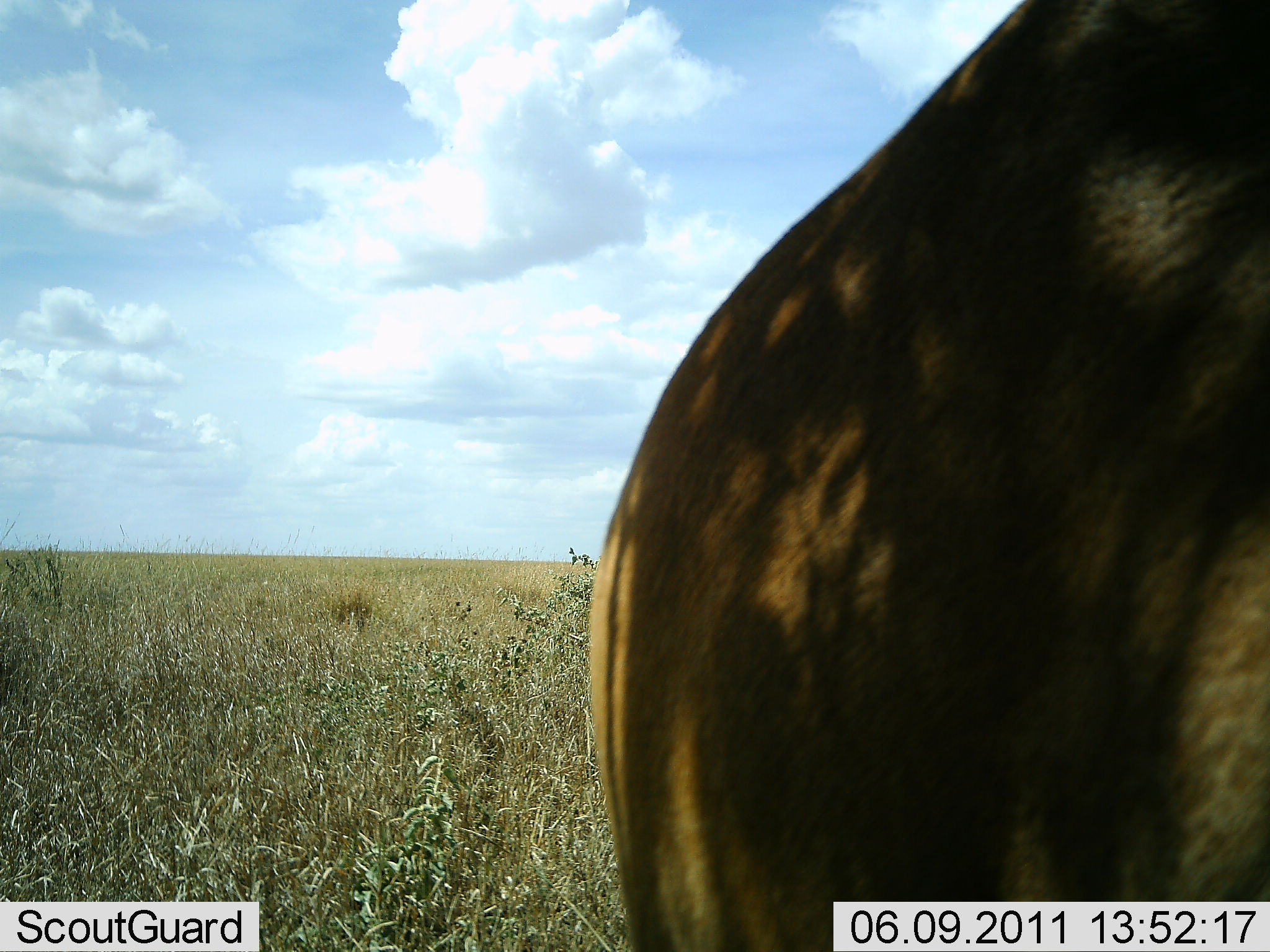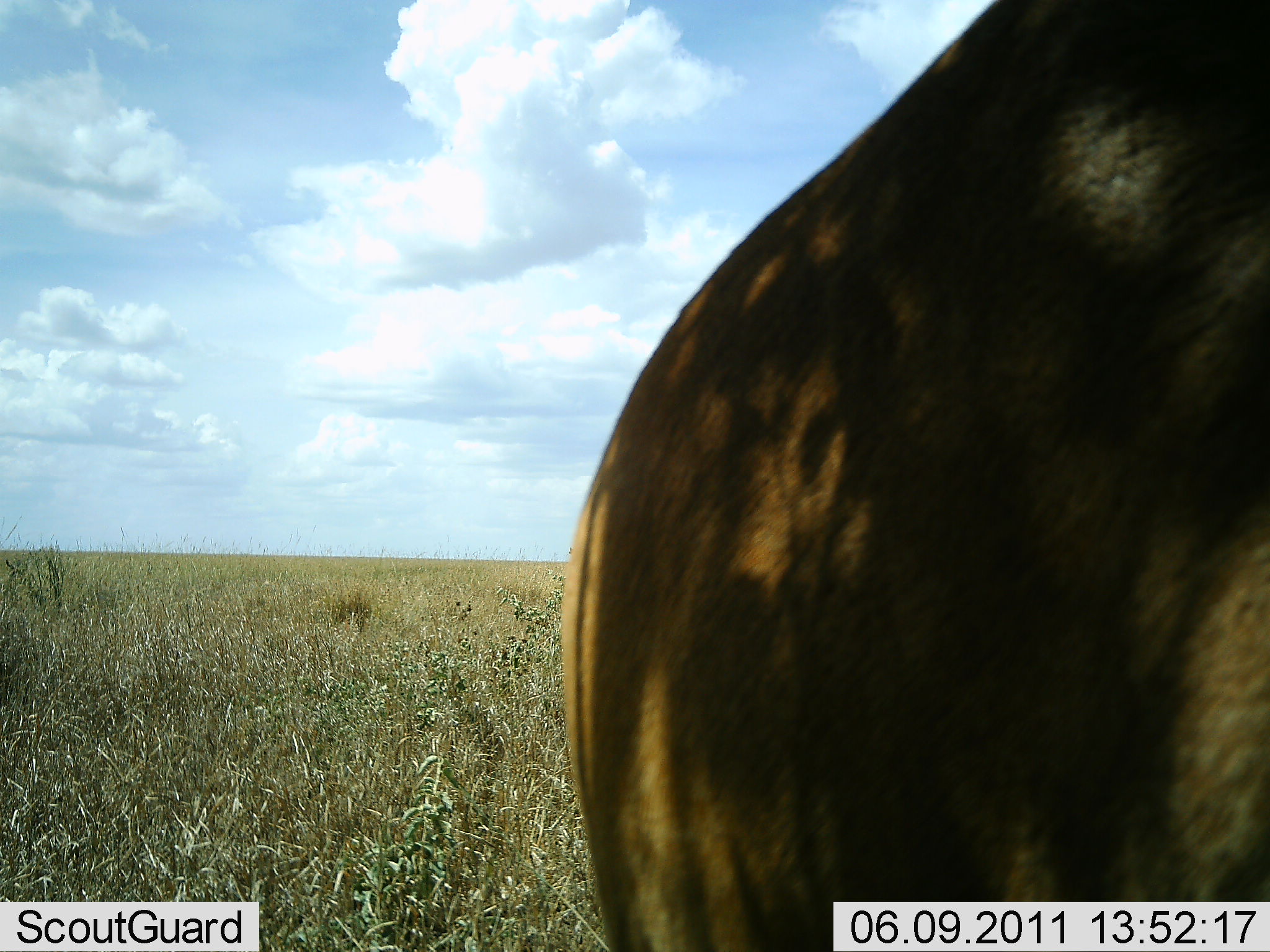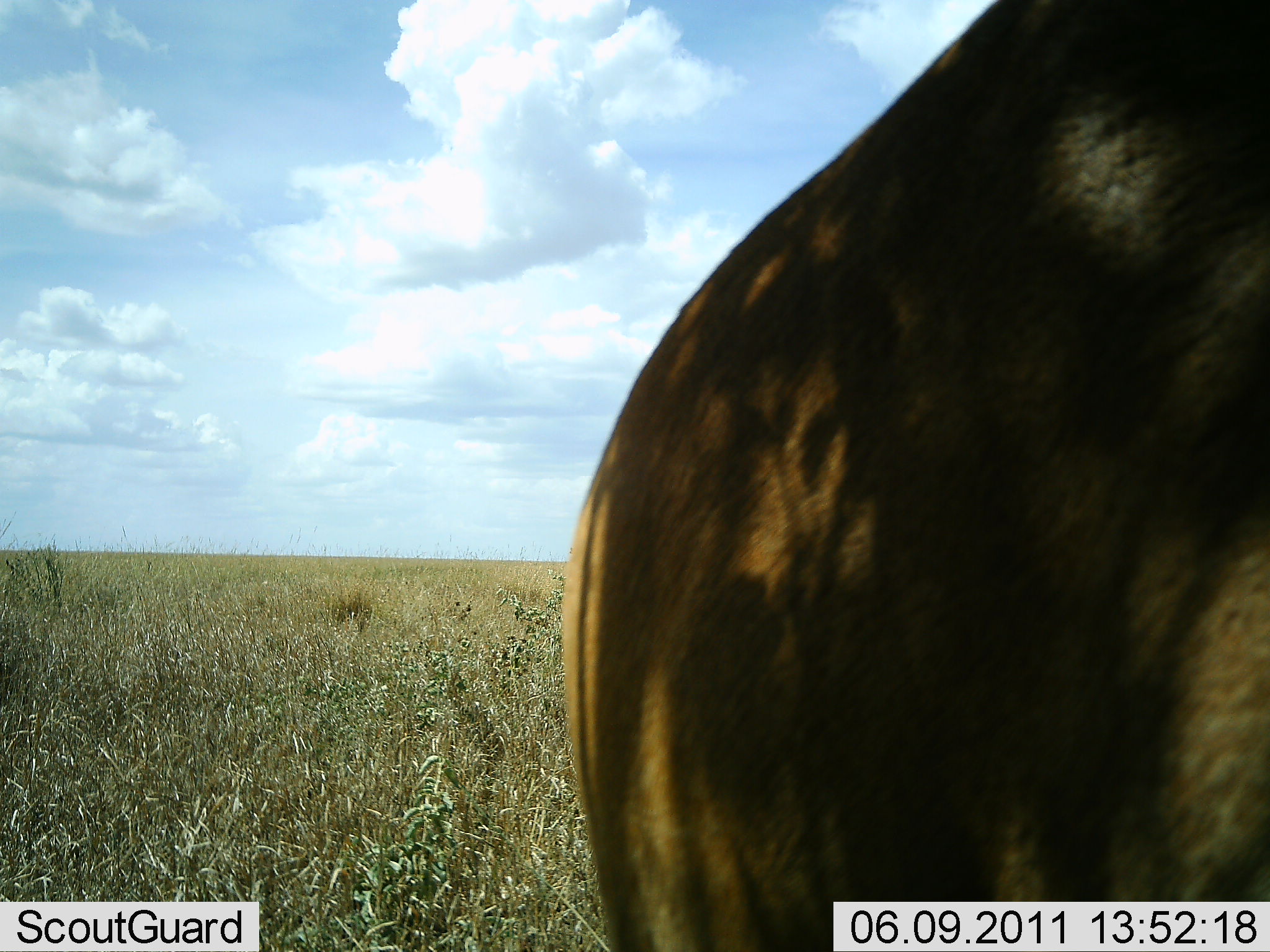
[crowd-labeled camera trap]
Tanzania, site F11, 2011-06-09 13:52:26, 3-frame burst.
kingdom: Animalia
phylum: Chordata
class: Mammalia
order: Artiodactyla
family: Bovidae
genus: Alcelaphus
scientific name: Alcelaphus buselaphus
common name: hartebeest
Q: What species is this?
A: Hartebeest (Alcelaphus buselaphus).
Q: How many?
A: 1.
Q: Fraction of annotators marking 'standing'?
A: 80%.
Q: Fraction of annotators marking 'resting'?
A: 0%.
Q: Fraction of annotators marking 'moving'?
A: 20%.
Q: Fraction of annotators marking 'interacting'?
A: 0%.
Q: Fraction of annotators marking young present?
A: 0%.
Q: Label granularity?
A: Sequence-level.